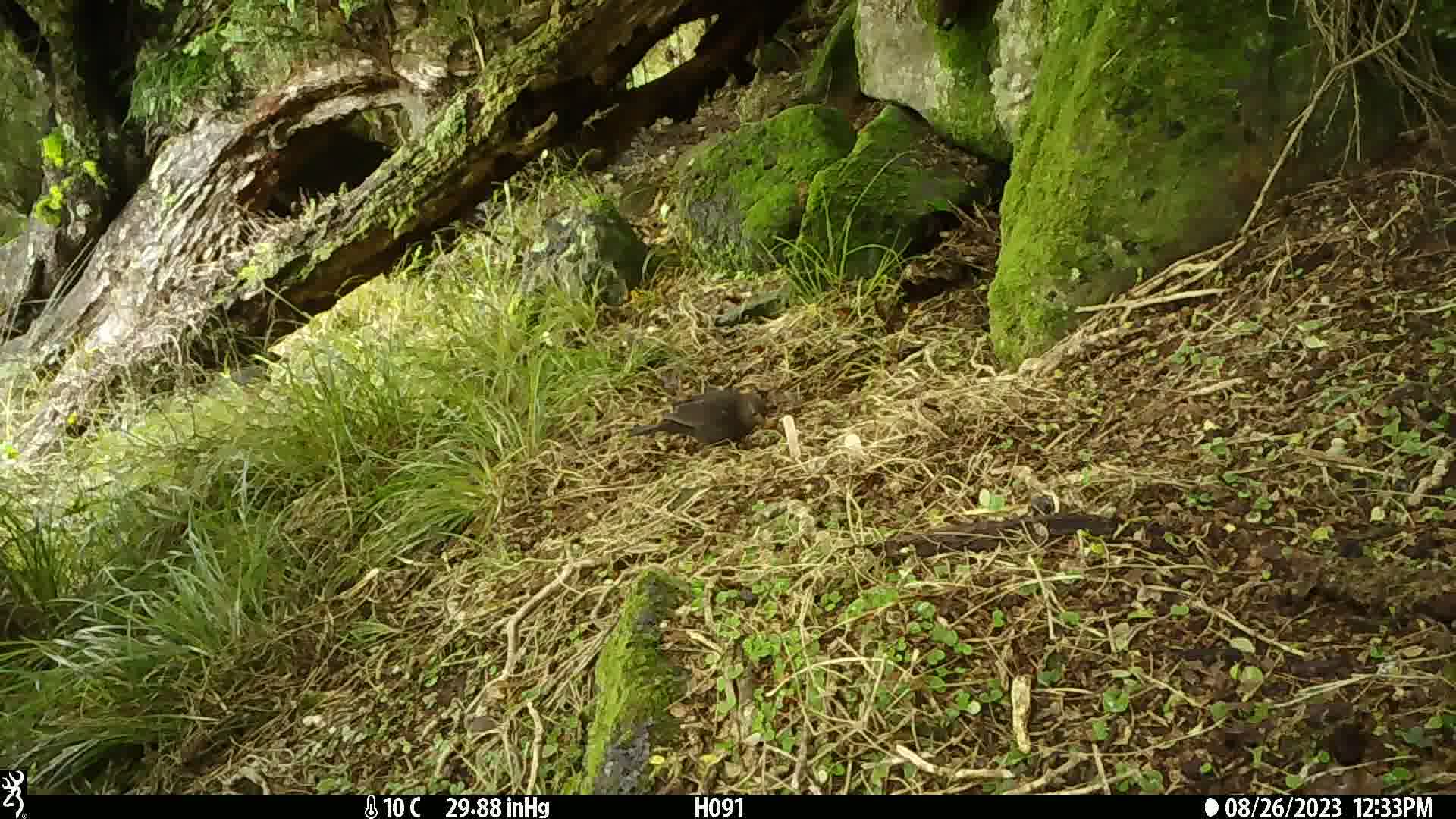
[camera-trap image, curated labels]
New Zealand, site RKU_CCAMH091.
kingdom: Animalia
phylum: Chordata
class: Aves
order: Passeriformes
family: Turdidae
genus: Turdus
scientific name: Turdus merula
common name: eurasian blackbird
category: blackbird